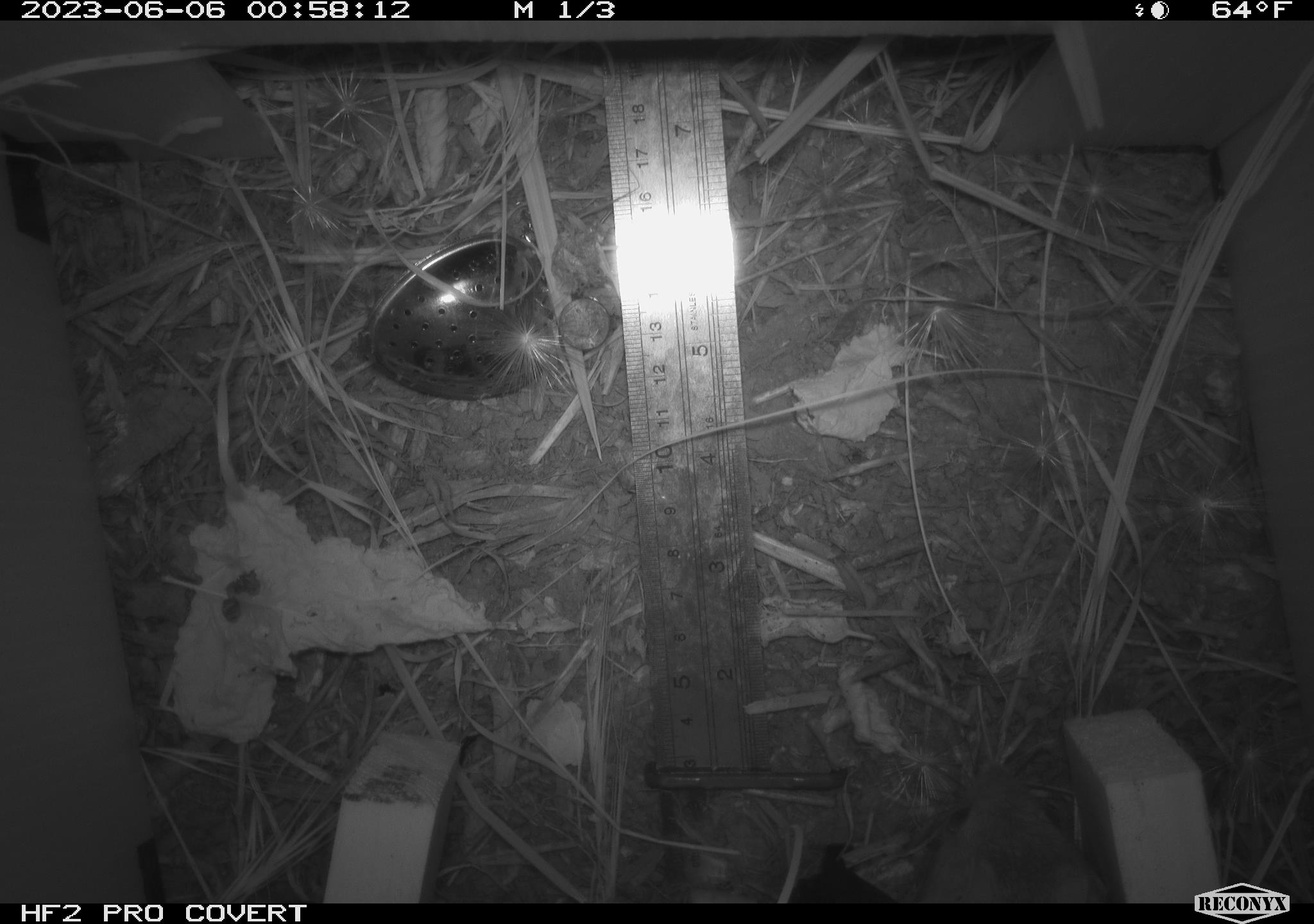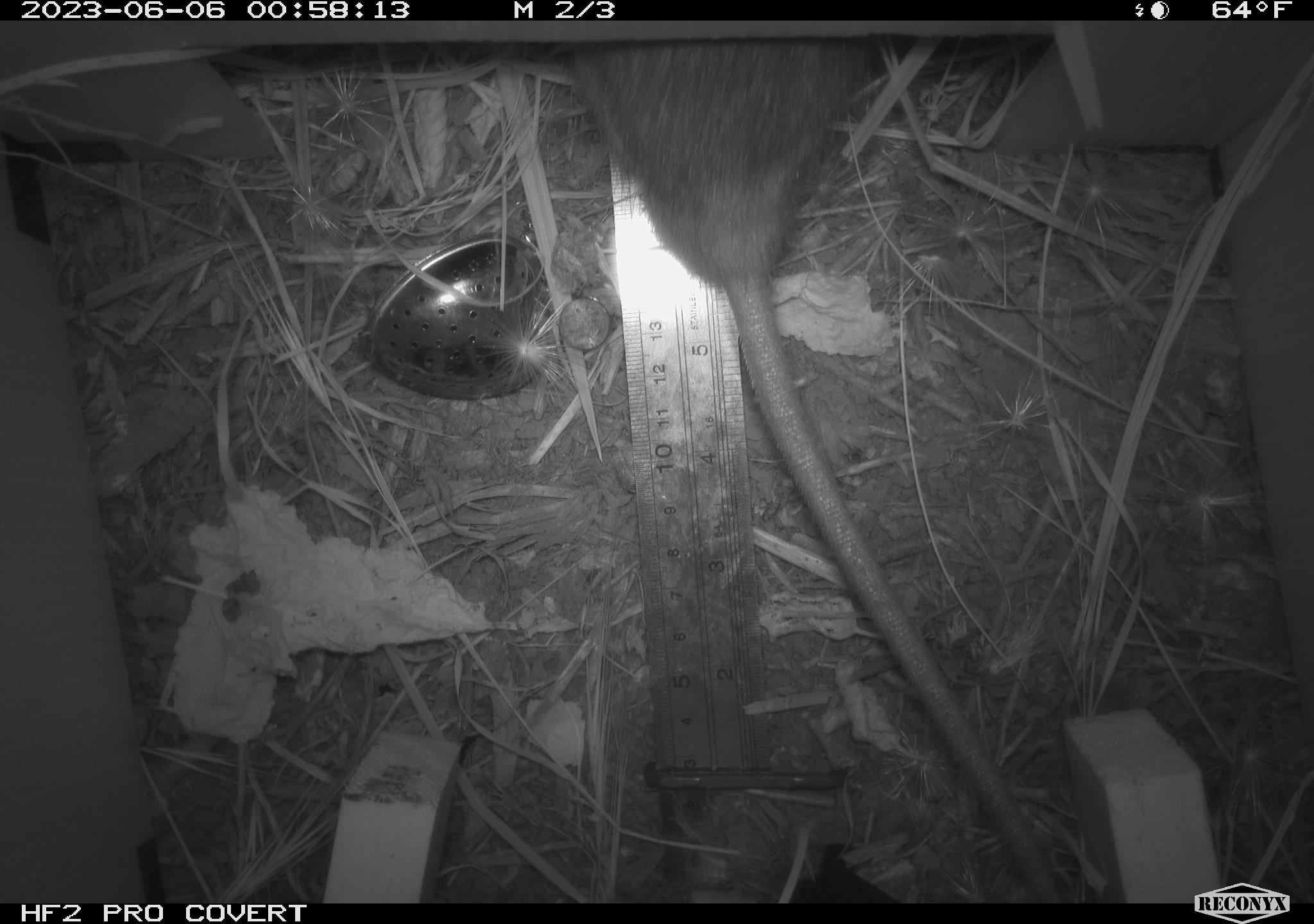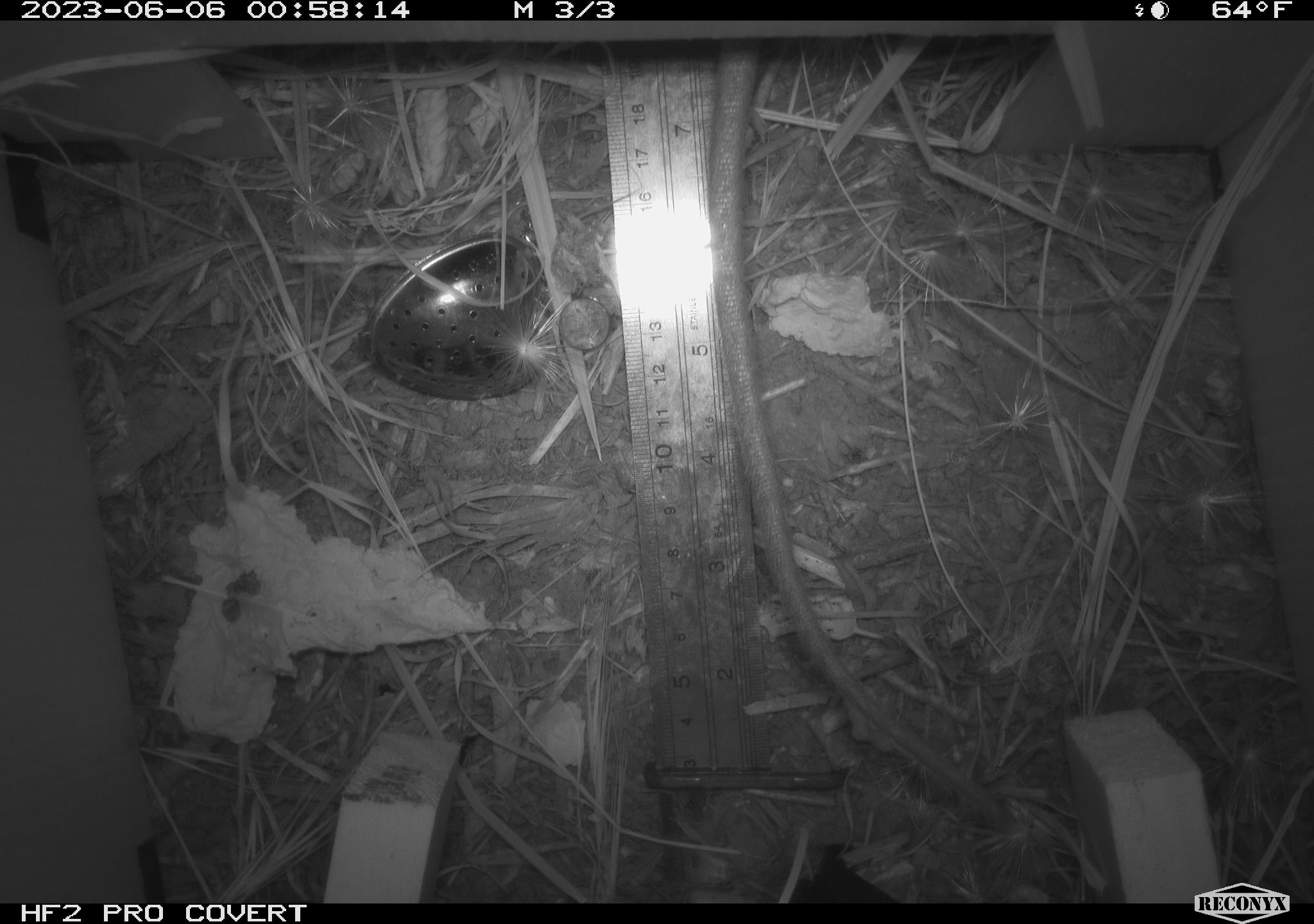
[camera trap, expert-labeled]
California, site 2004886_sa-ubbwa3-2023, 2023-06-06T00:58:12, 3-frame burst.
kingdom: Animalia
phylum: Chordata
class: Mammalia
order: Rodentia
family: Muridae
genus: Rattus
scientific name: Rattus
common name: rat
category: rattus species